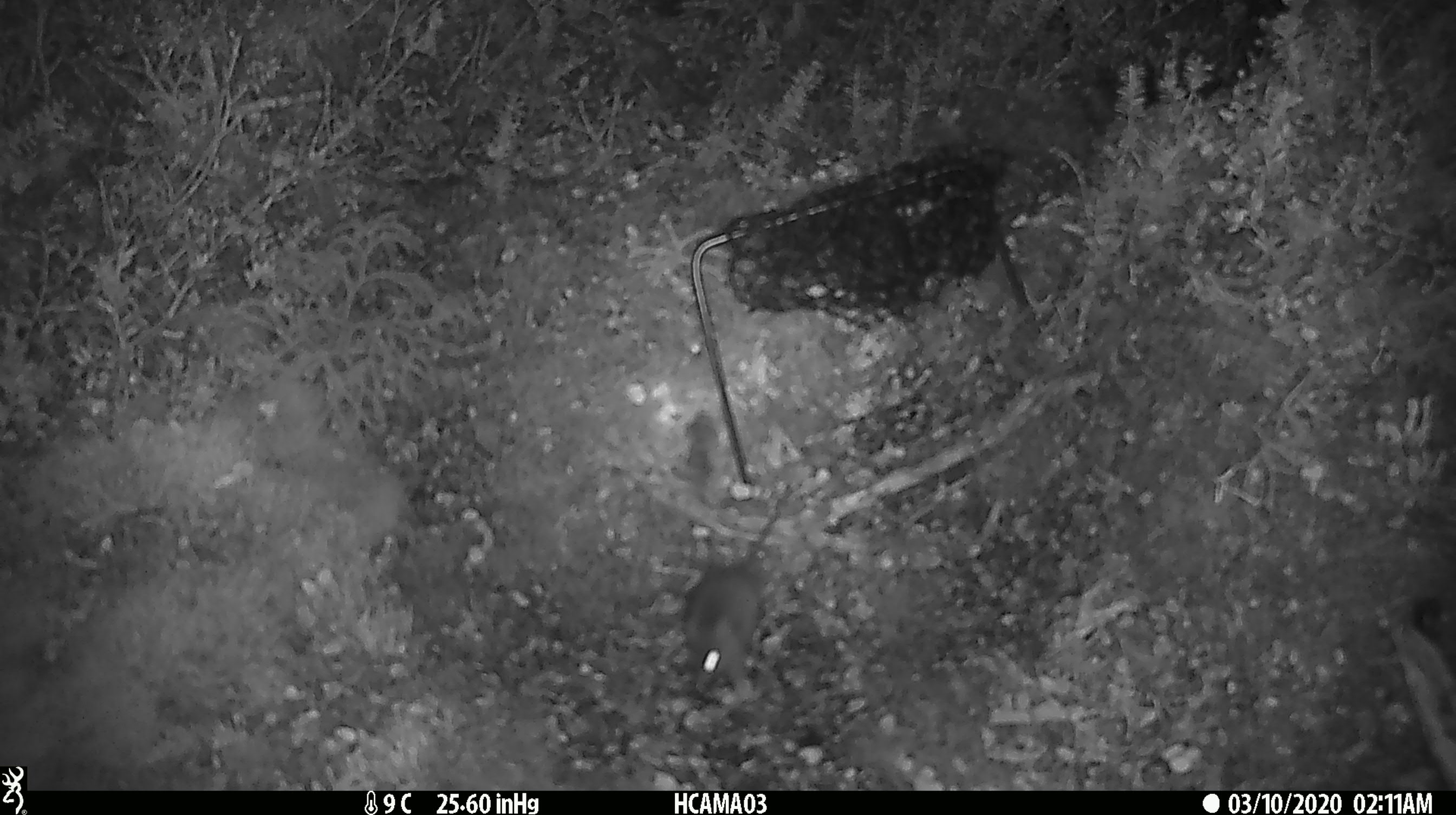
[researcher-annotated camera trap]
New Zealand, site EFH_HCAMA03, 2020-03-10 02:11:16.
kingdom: Animalia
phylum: Chordata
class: Mammalia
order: Rodentia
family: Muridae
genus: Mus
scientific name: Mus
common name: mouse